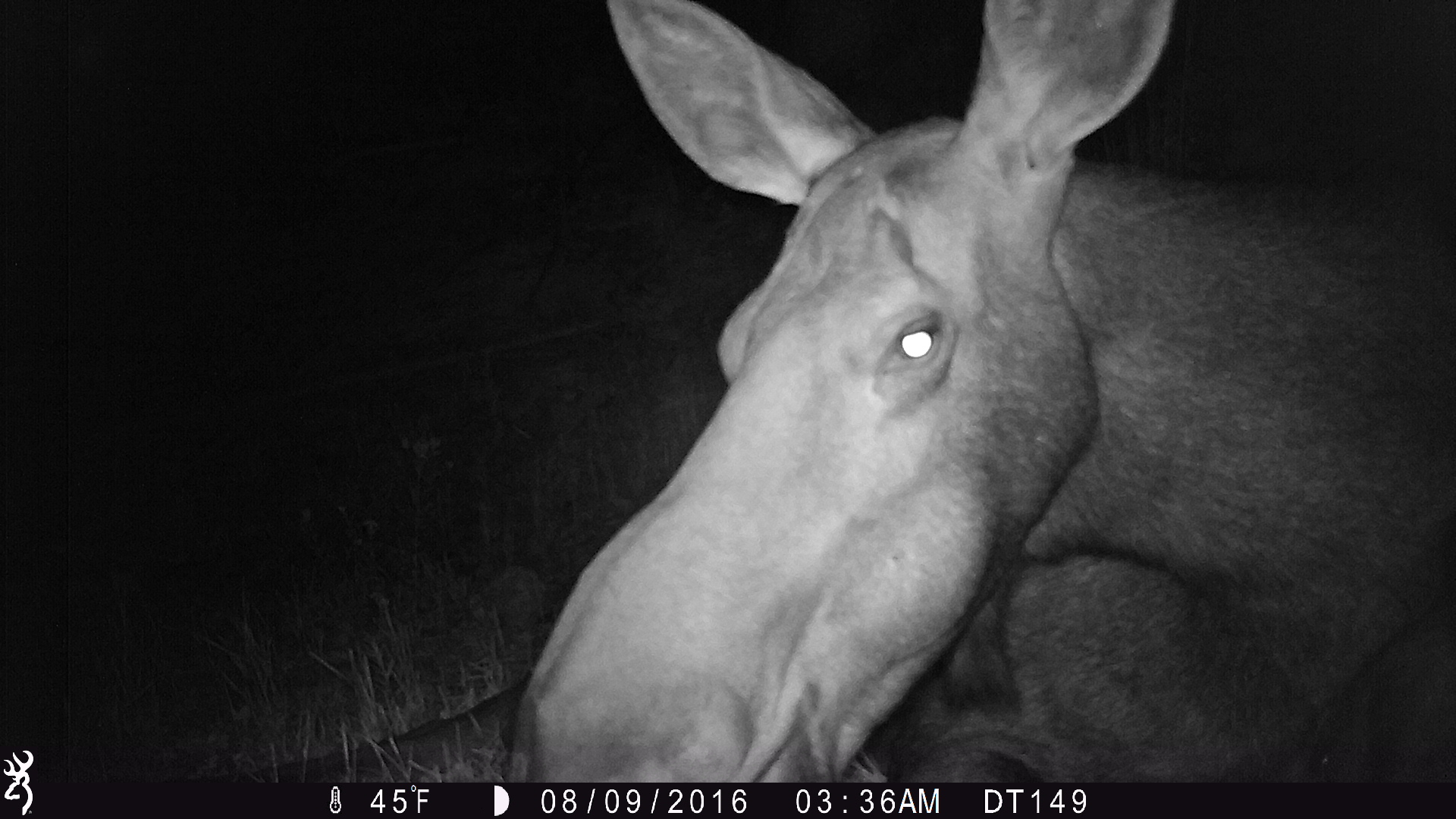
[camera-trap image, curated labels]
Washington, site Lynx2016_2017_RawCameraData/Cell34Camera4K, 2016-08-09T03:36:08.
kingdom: Animalia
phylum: Chordata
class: Mammalia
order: Artiodactyla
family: Cervidae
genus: Alces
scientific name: Alces alces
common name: moose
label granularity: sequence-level